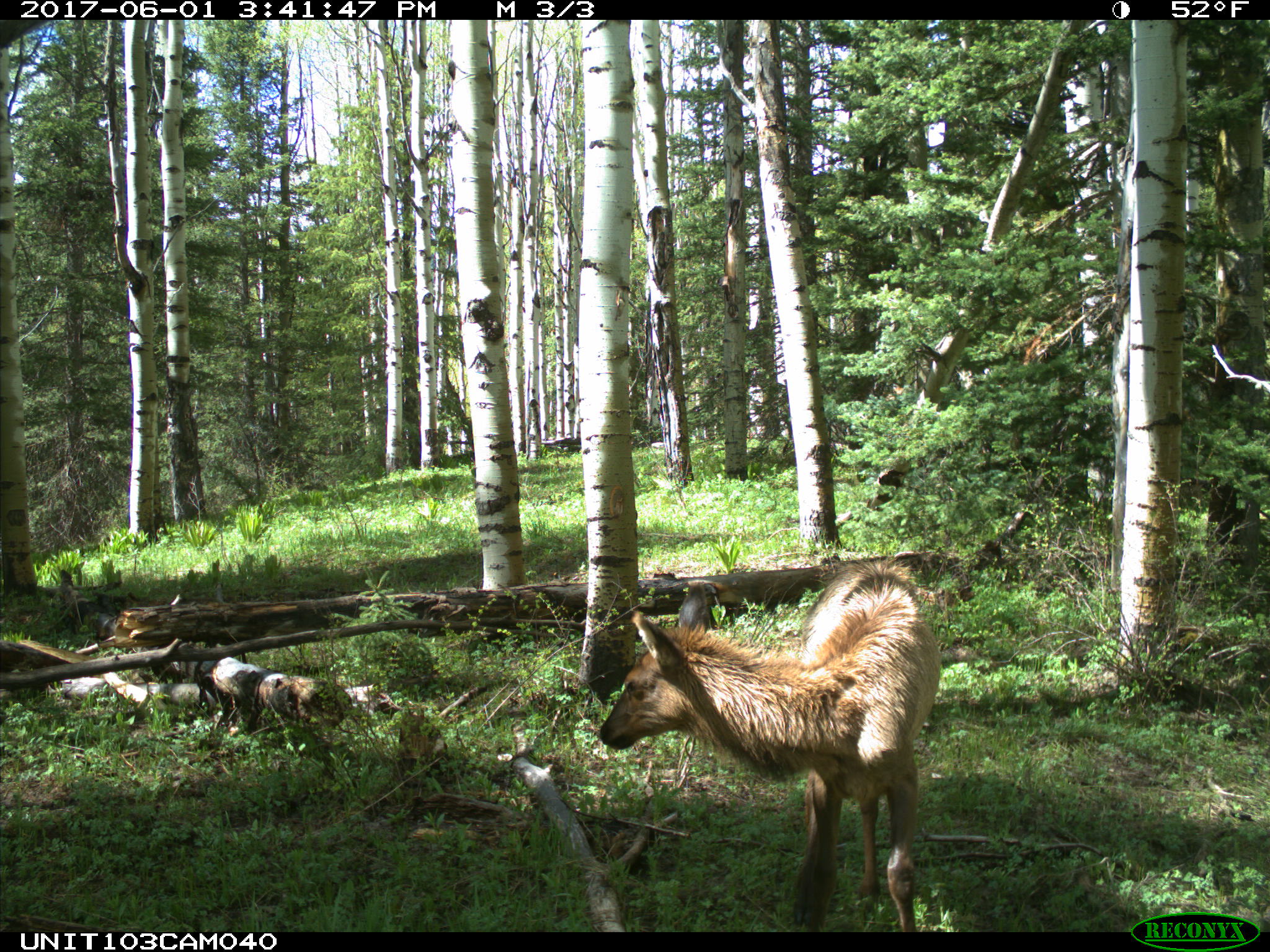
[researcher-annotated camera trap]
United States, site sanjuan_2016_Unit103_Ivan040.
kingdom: Animalia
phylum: Chordata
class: Mammalia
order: Artiodactyla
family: Cervidae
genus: Cervus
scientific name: Cervus elaphus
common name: red deer